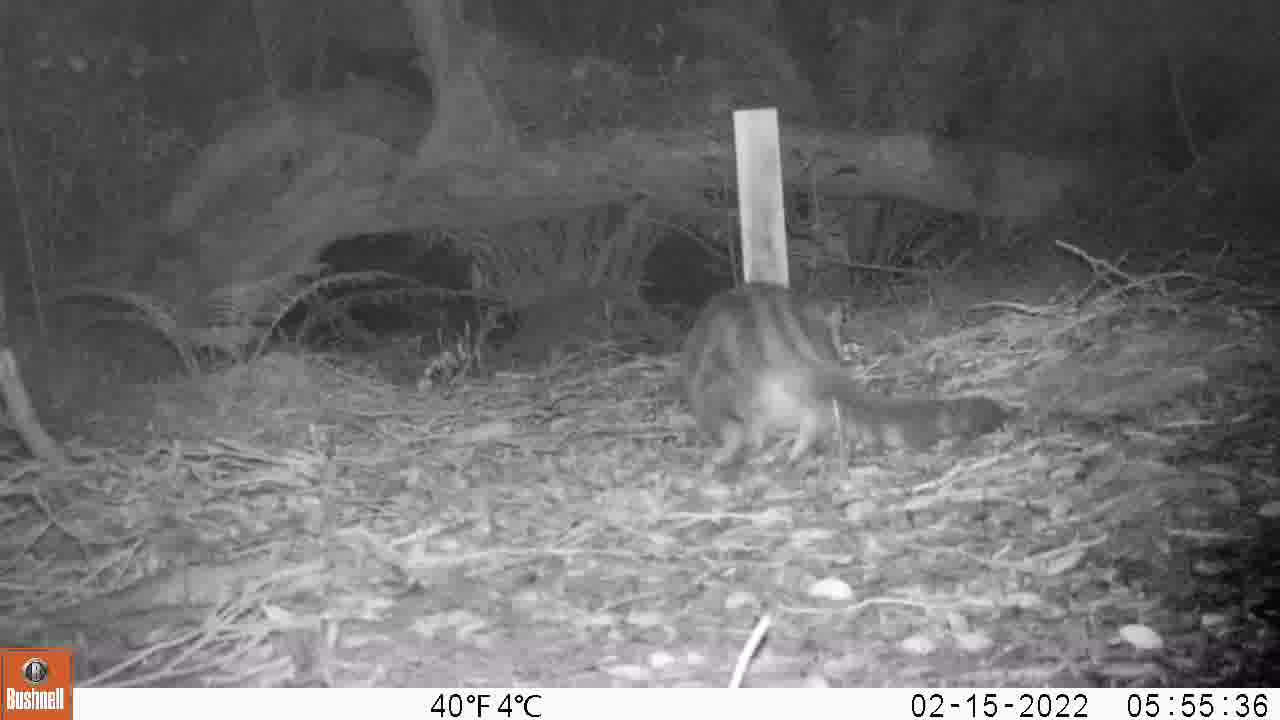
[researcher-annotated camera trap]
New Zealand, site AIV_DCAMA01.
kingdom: Animalia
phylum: Chordata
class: Mammalia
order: Carnivora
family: Felidae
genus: Felis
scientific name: Felis catus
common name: domestic cat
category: cat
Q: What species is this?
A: Cat (domestic cat) (Felis catus).